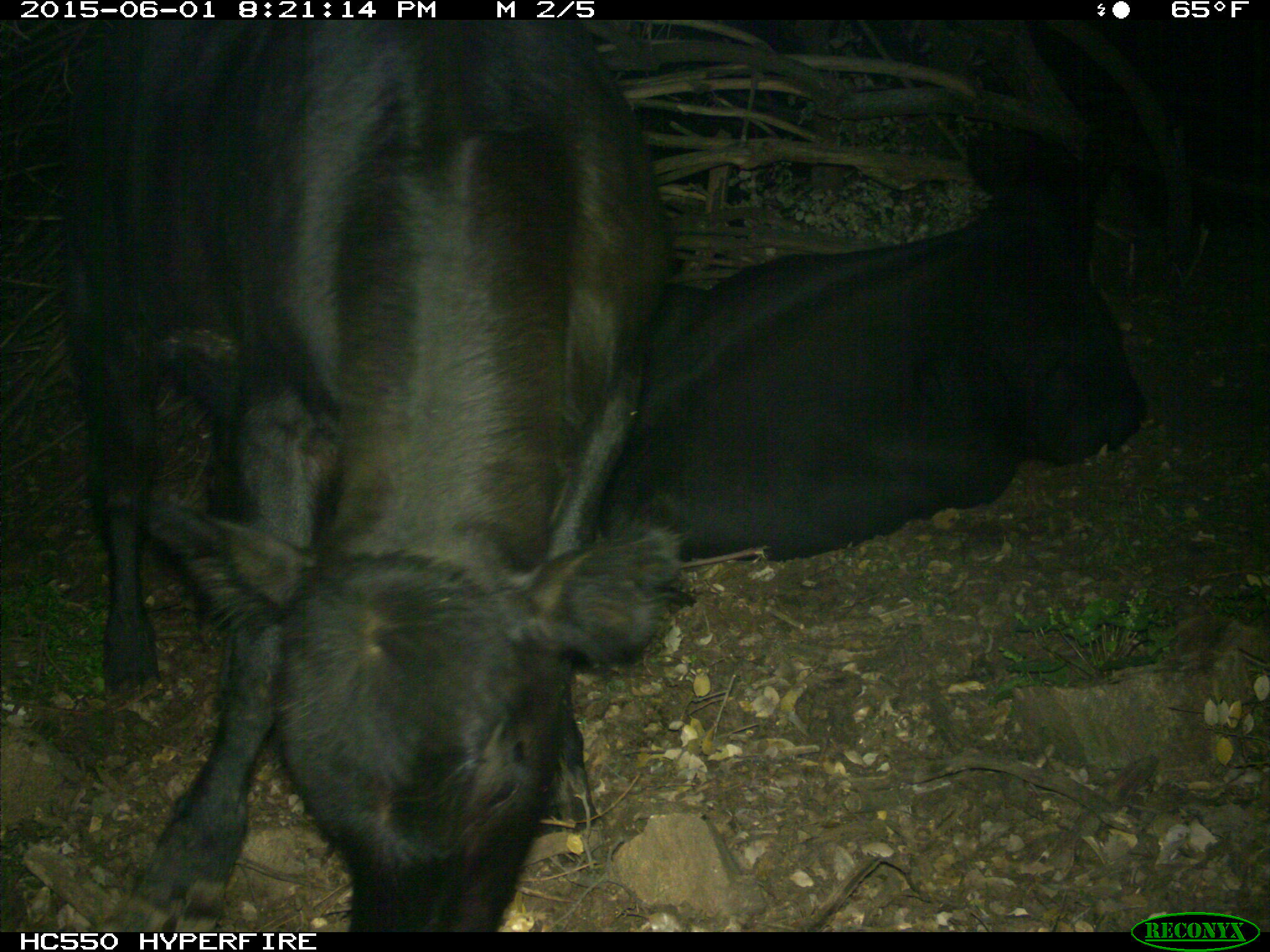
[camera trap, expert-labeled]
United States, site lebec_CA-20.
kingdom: Animalia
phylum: Chordata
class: Mammalia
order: Artiodactyla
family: Bovidae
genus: Bos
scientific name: Bos taurus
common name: domestic cow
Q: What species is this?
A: Bos taurus (domestic cow).